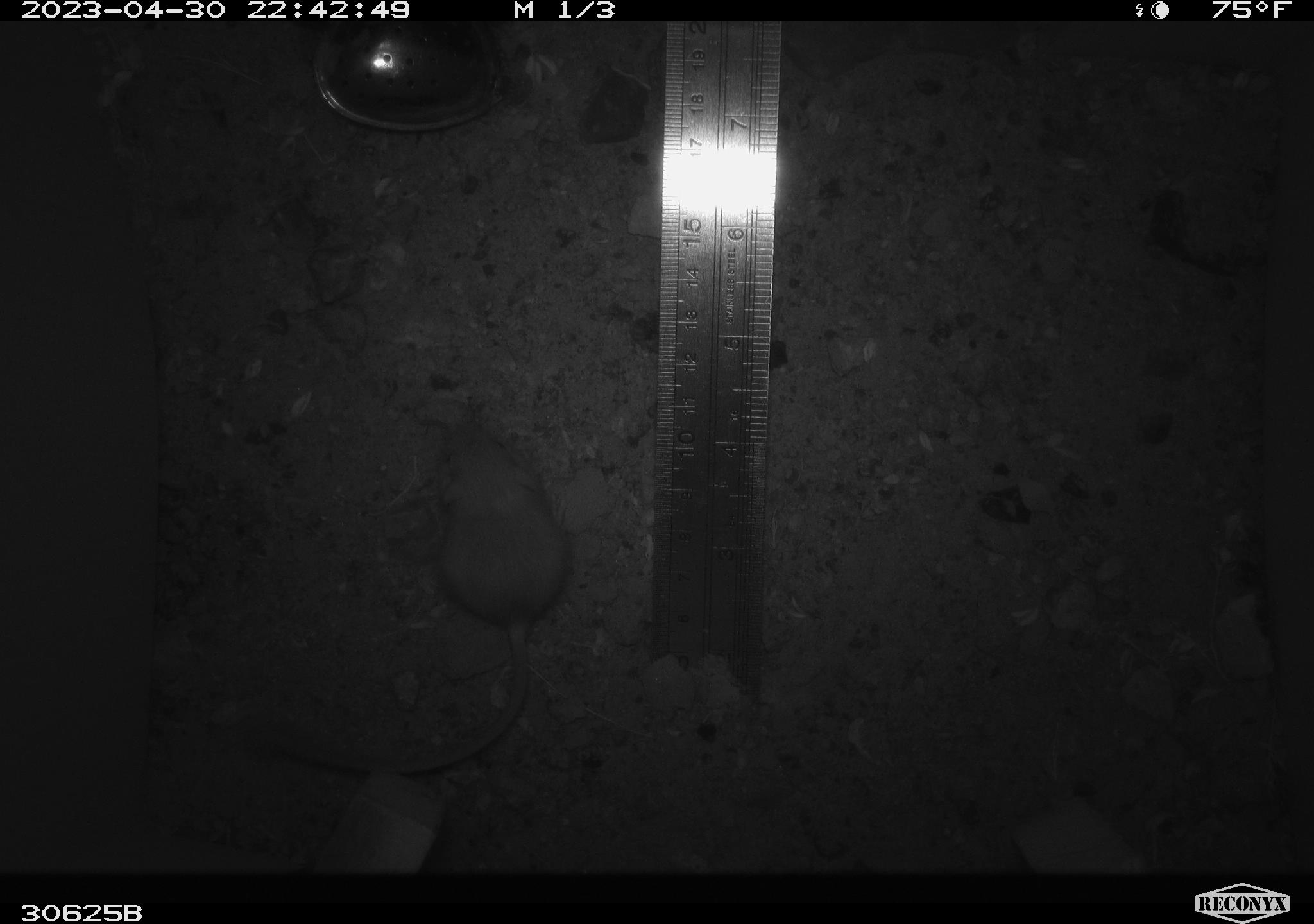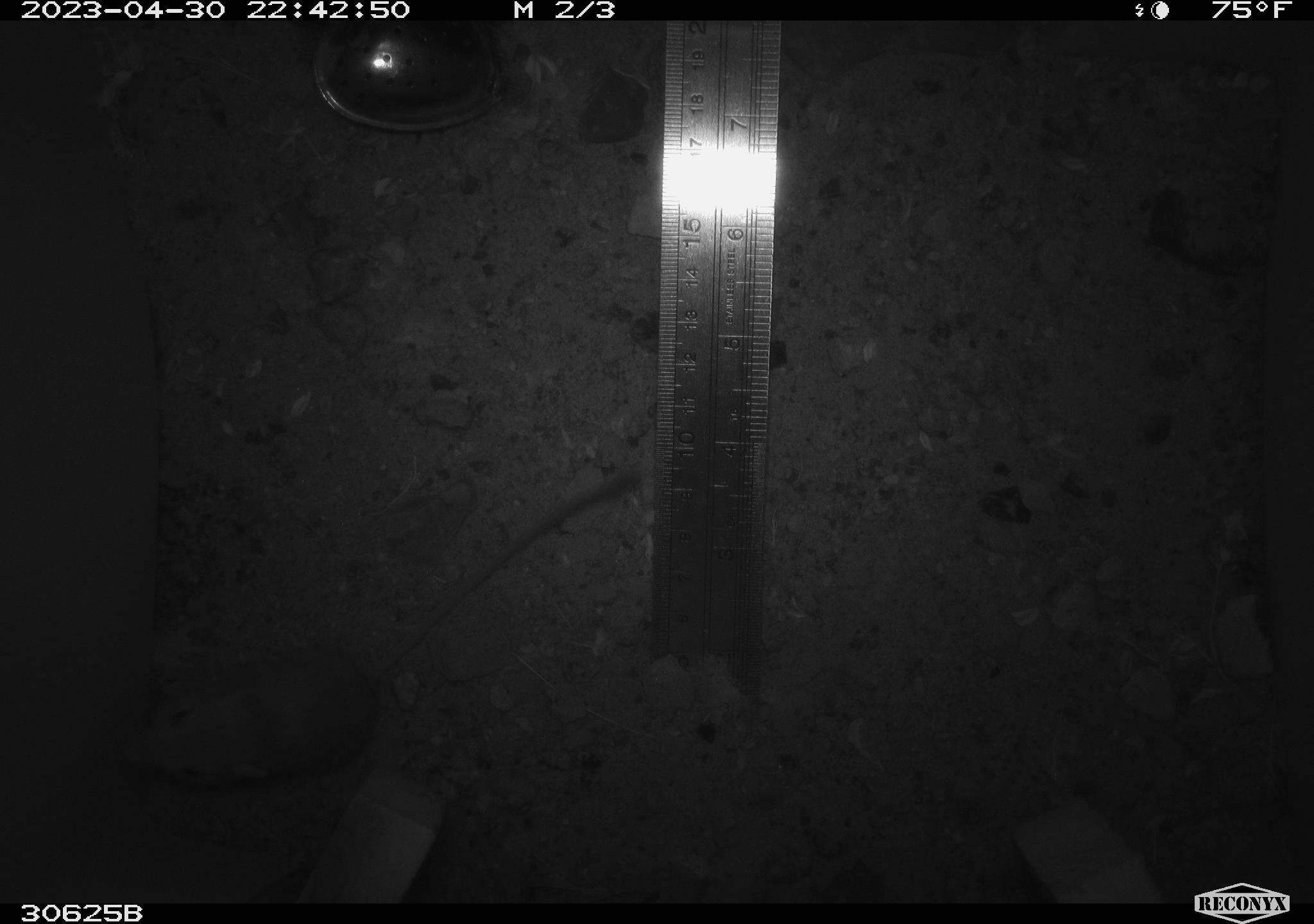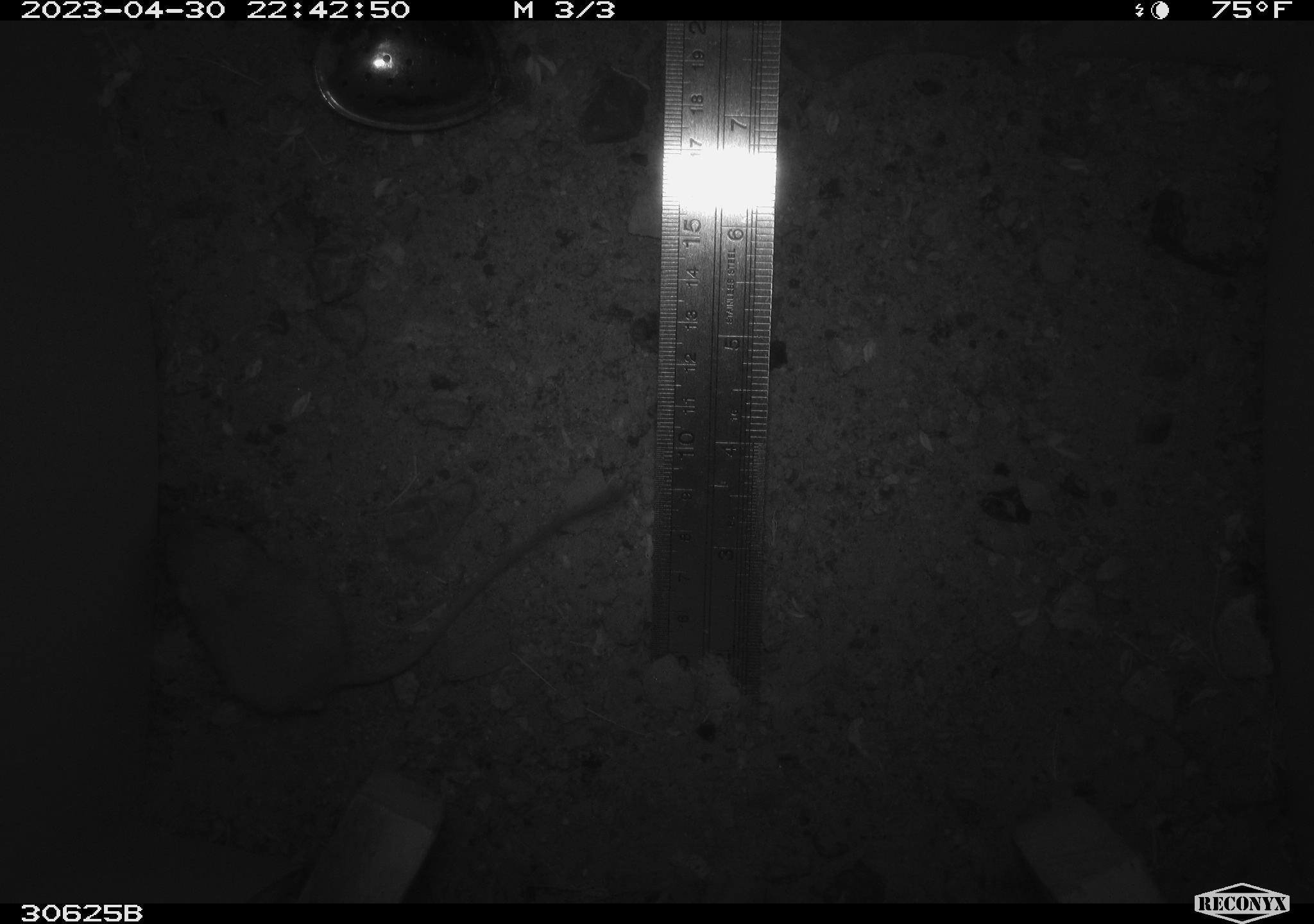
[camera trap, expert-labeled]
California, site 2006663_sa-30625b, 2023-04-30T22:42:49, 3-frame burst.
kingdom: Animalia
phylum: Chordata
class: Mammalia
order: Rodentia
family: Heteromyidae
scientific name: Heteromyidae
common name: kangaroo rats and pocket mice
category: heteromyidae family